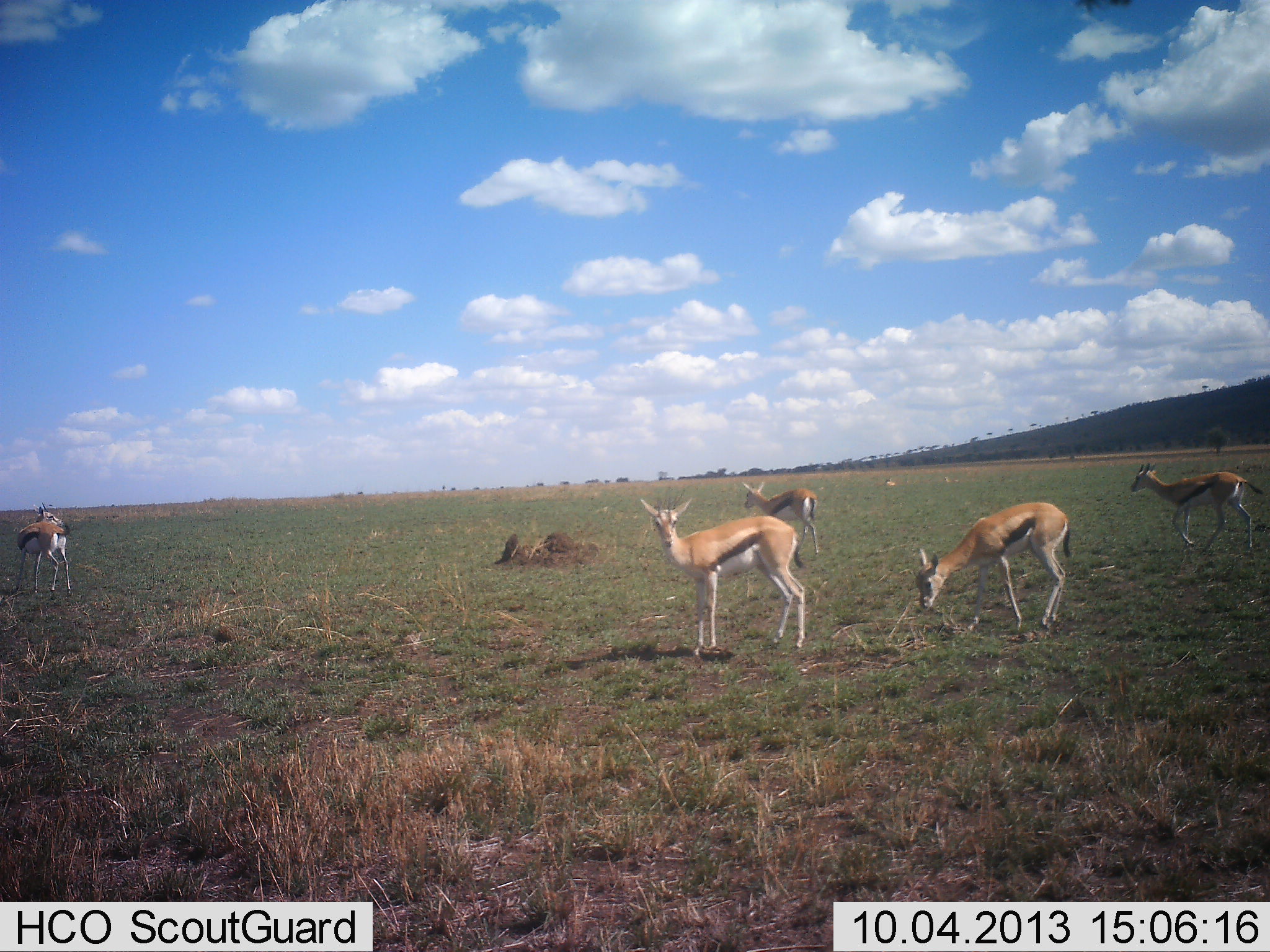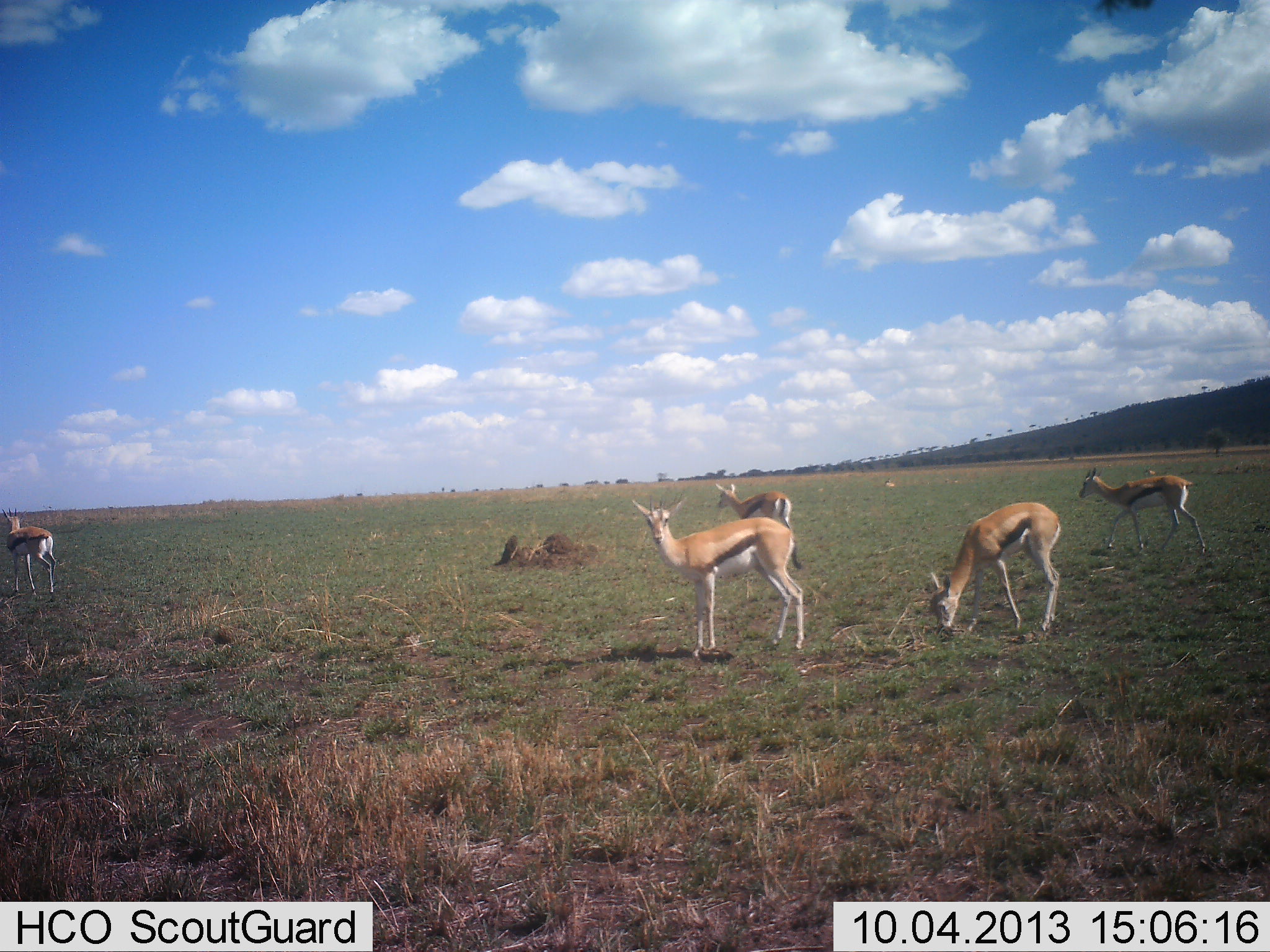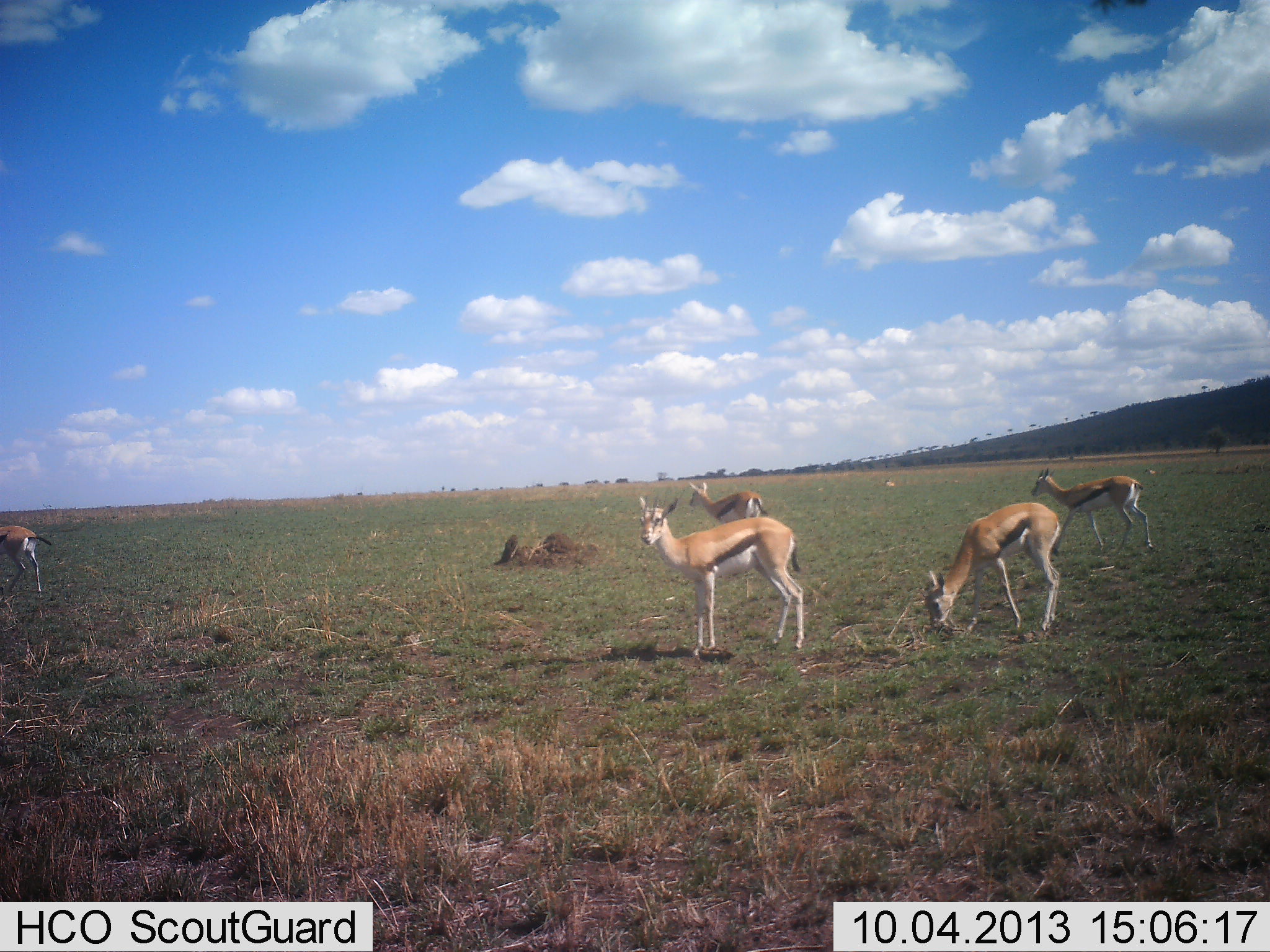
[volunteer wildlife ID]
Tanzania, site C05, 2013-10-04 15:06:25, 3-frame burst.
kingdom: Animalia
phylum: Chordata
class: Mammalia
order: Artiodactyla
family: Bovidae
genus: Eudorcas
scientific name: Eudorcas thomsonii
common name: thomson's gazelle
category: gazellethomsons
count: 5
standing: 80%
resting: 4%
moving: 76%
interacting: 0%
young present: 4%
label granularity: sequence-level